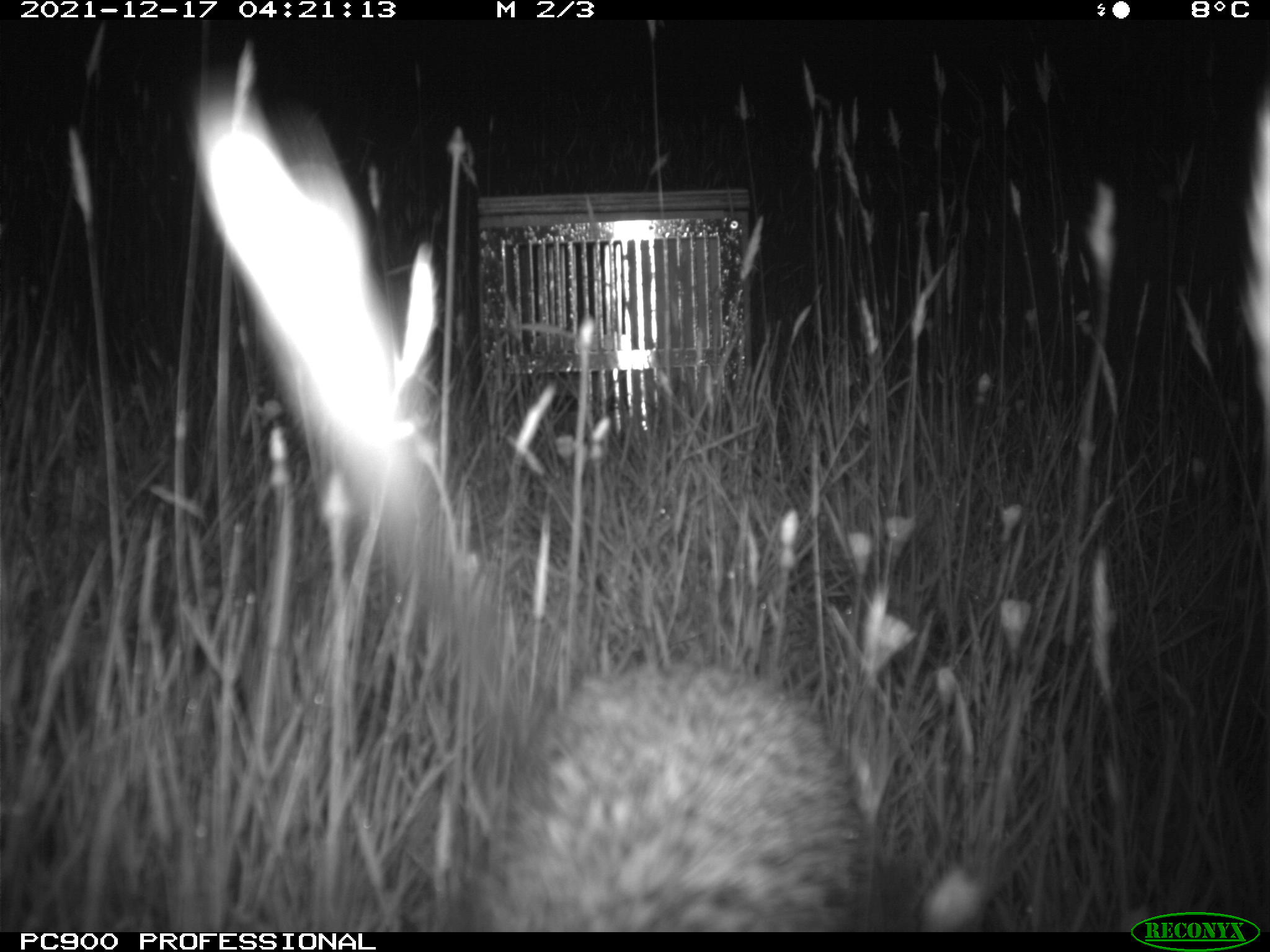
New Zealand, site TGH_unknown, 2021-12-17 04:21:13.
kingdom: Animalia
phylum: Chordata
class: Mammalia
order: Eulipotyphla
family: Erinaceidae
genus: Erinaceus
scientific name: Erinaceus europaeus europaeus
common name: european hedgehog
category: hedgehog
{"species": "hedgehog (european hedgehog) (Erinaceus europaeus europaeus)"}